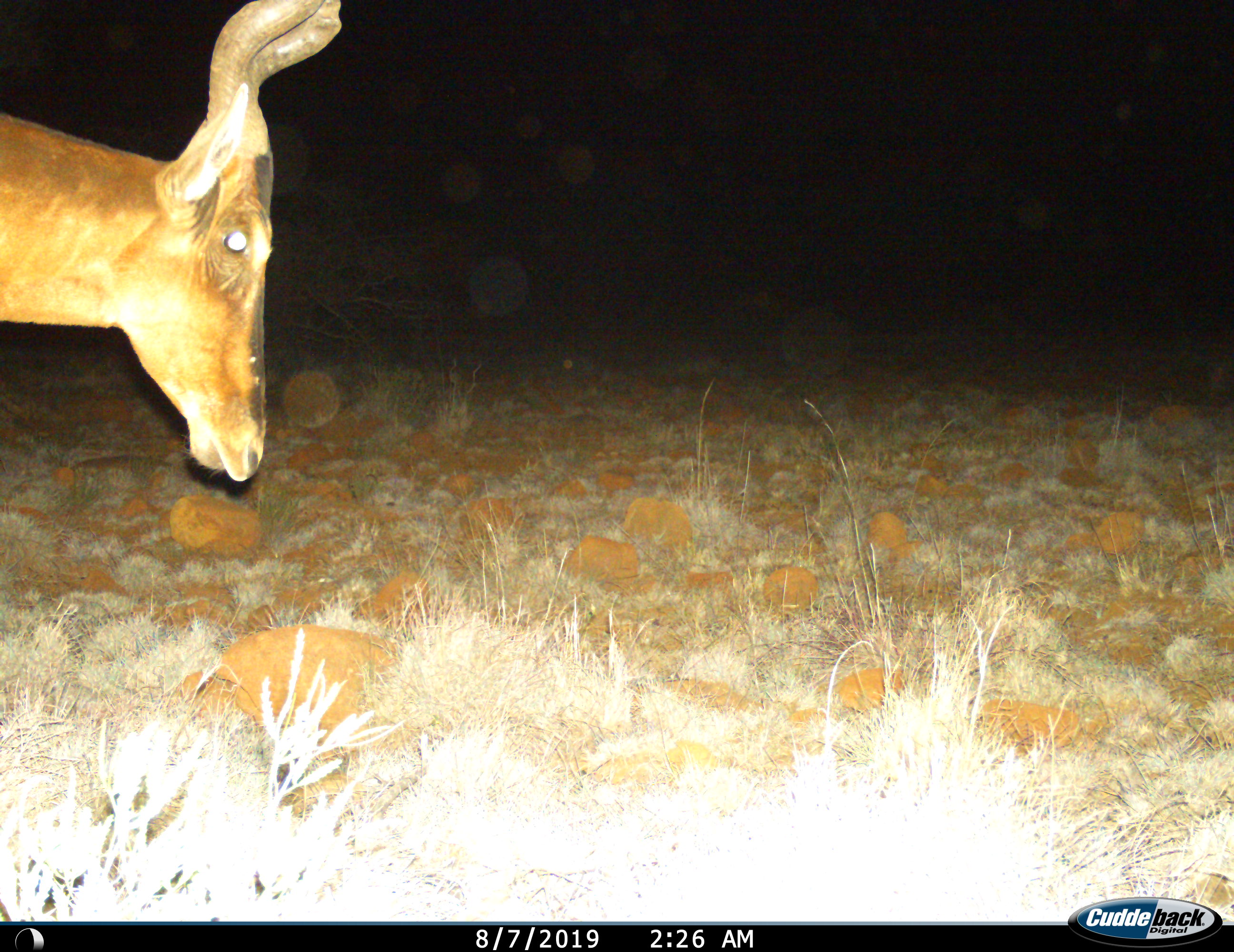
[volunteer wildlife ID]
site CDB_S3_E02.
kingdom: Animalia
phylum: Chordata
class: Mammalia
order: Artiodactyla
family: Bovidae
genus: Alcelaphus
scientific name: Alcelaphus buselaphus caama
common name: red hartebeest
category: hartebeestred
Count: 1.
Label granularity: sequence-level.